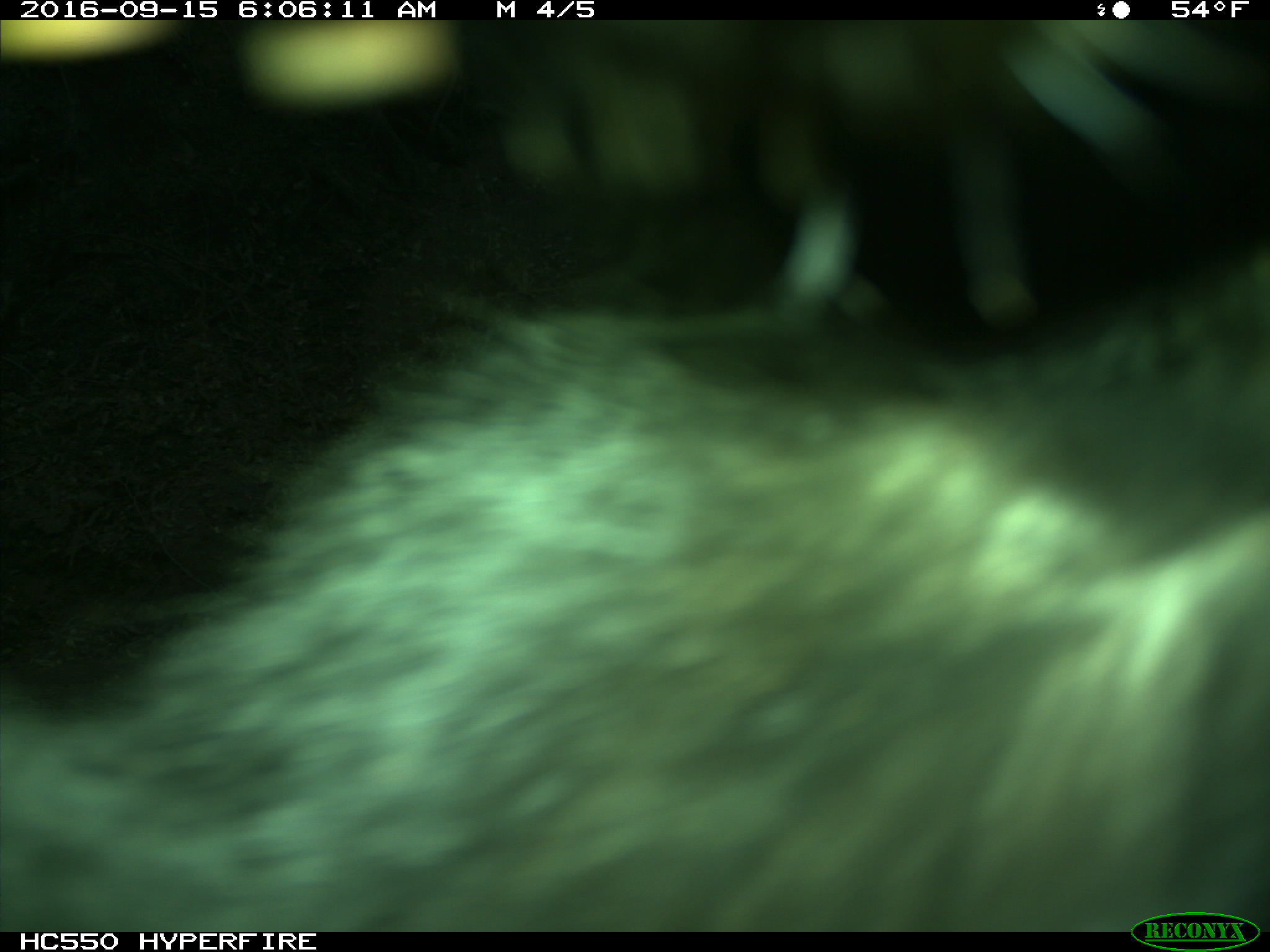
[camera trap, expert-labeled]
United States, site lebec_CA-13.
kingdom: Animalia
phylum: Chordata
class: Mammalia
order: Carnivora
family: Ursidae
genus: Ursus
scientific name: Ursus americanus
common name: american black bear